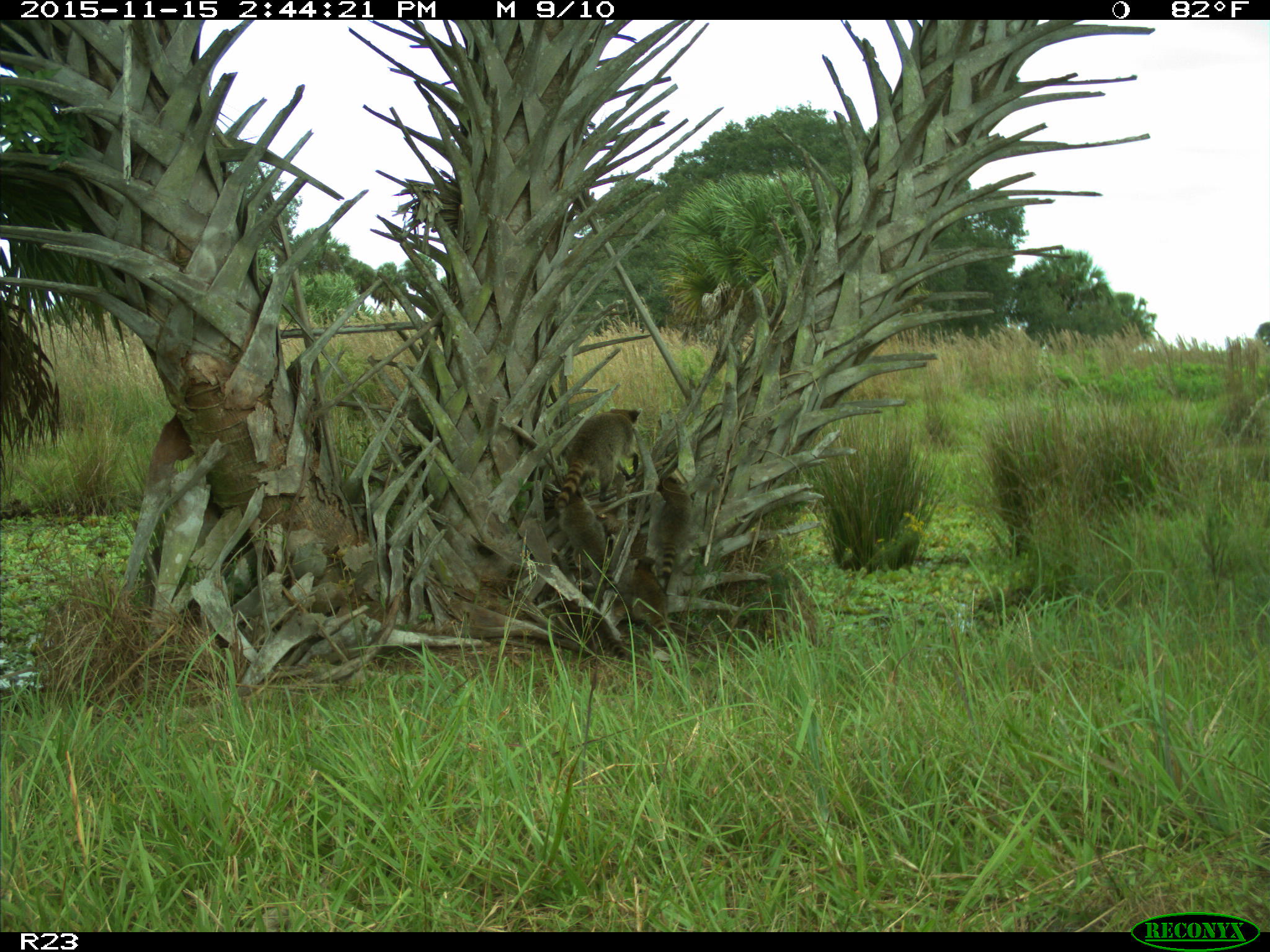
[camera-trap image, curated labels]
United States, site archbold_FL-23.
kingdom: Animalia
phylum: Chordata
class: Mammalia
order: Carnivora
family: Procyonidae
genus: Procyon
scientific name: Procyon lotor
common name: common raccoon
Procyon lotor (common raccoon).